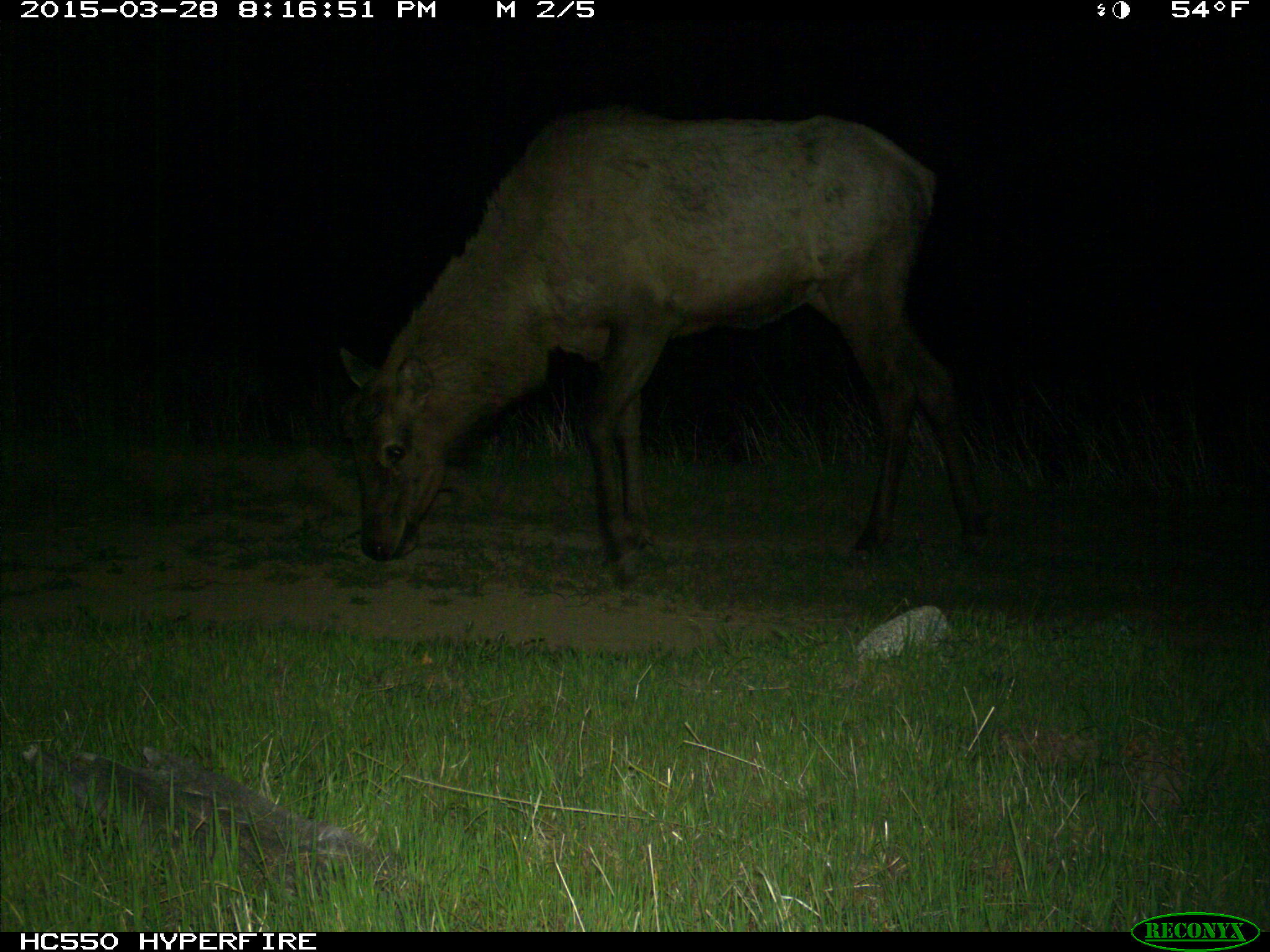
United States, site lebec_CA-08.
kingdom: Animalia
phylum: Chordata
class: Mammalia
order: Artiodactyla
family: Cervidae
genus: Cervus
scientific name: Cervus canadensis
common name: elk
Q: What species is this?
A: Cervus canadensis (elk).